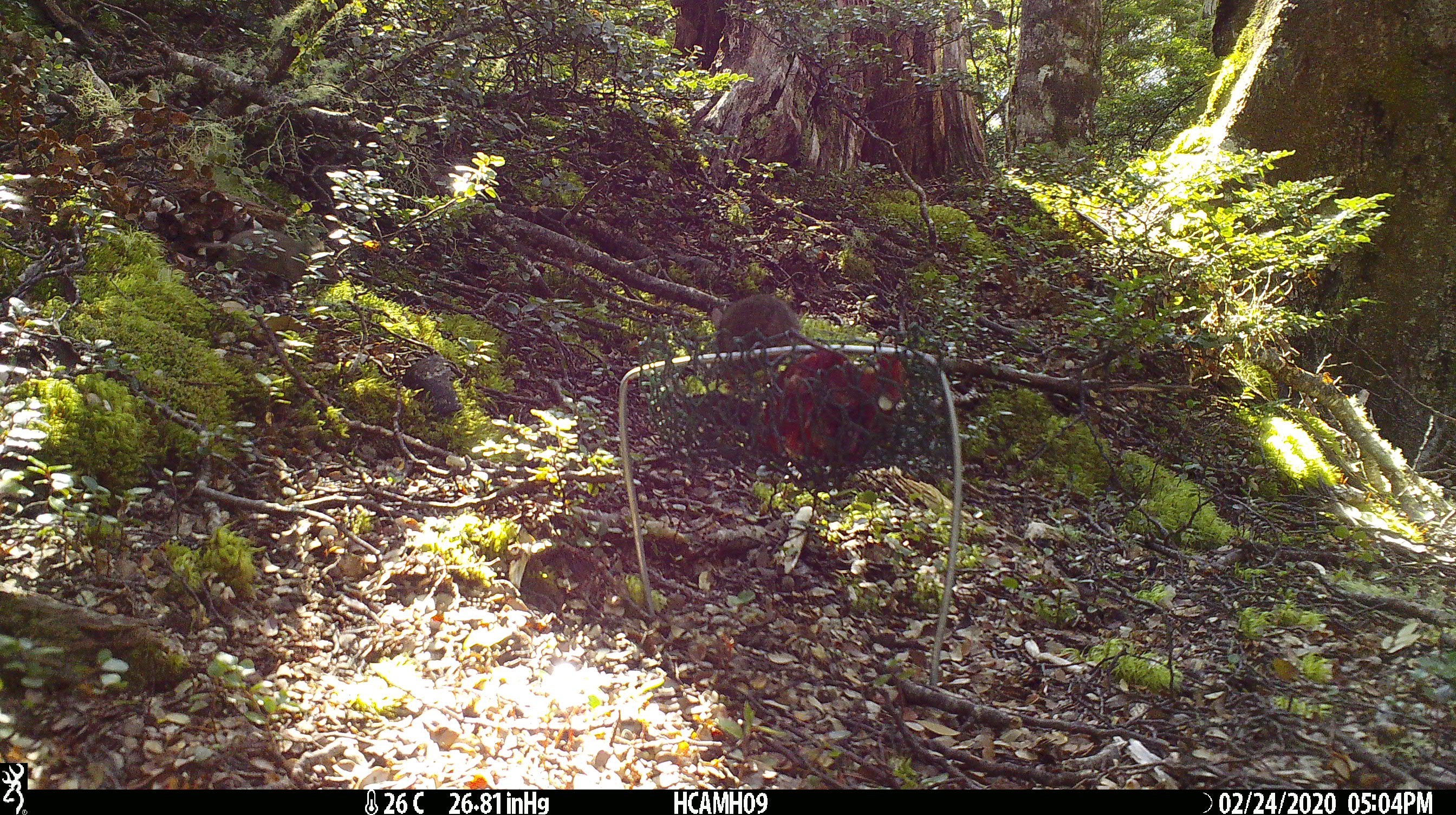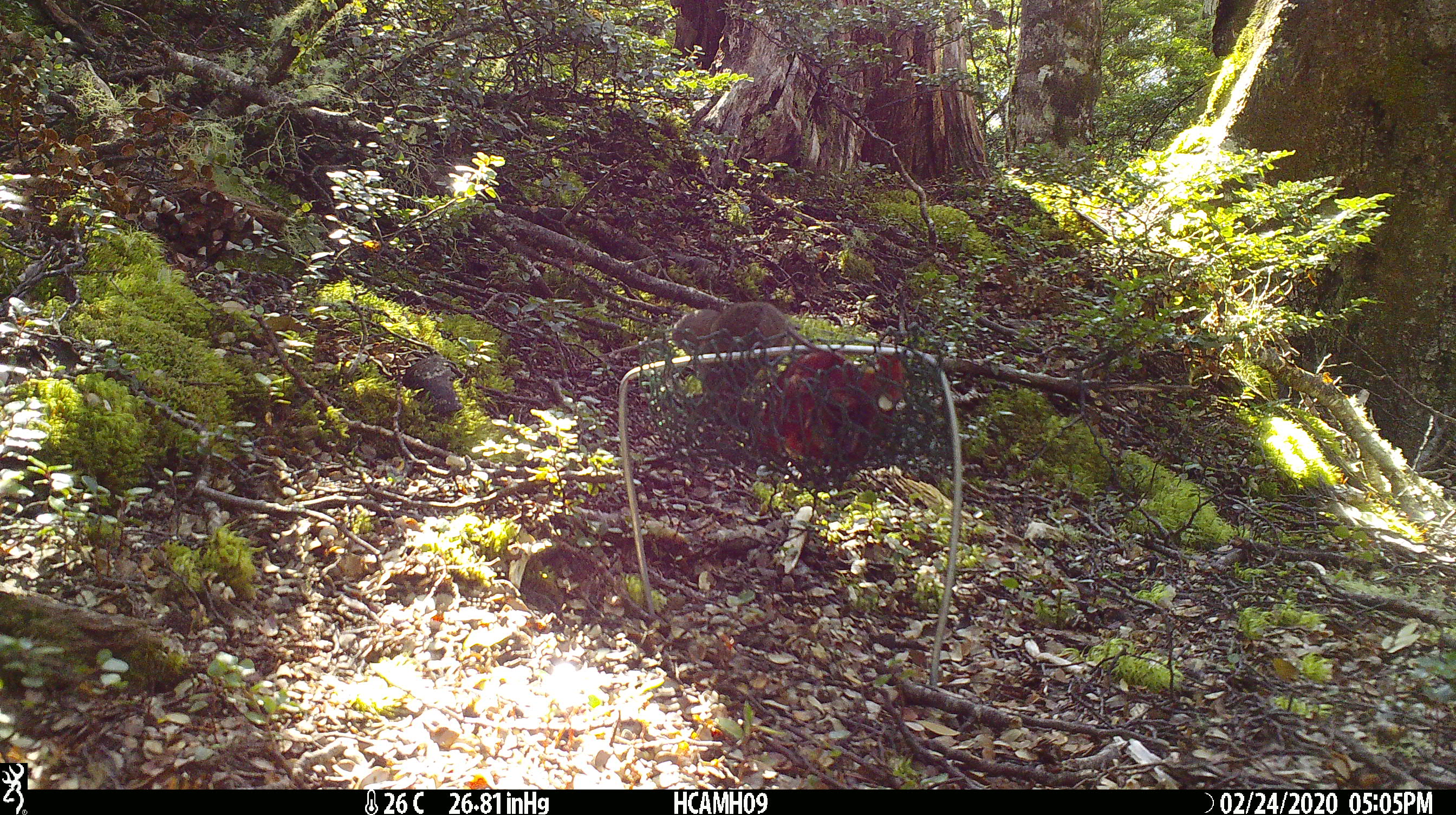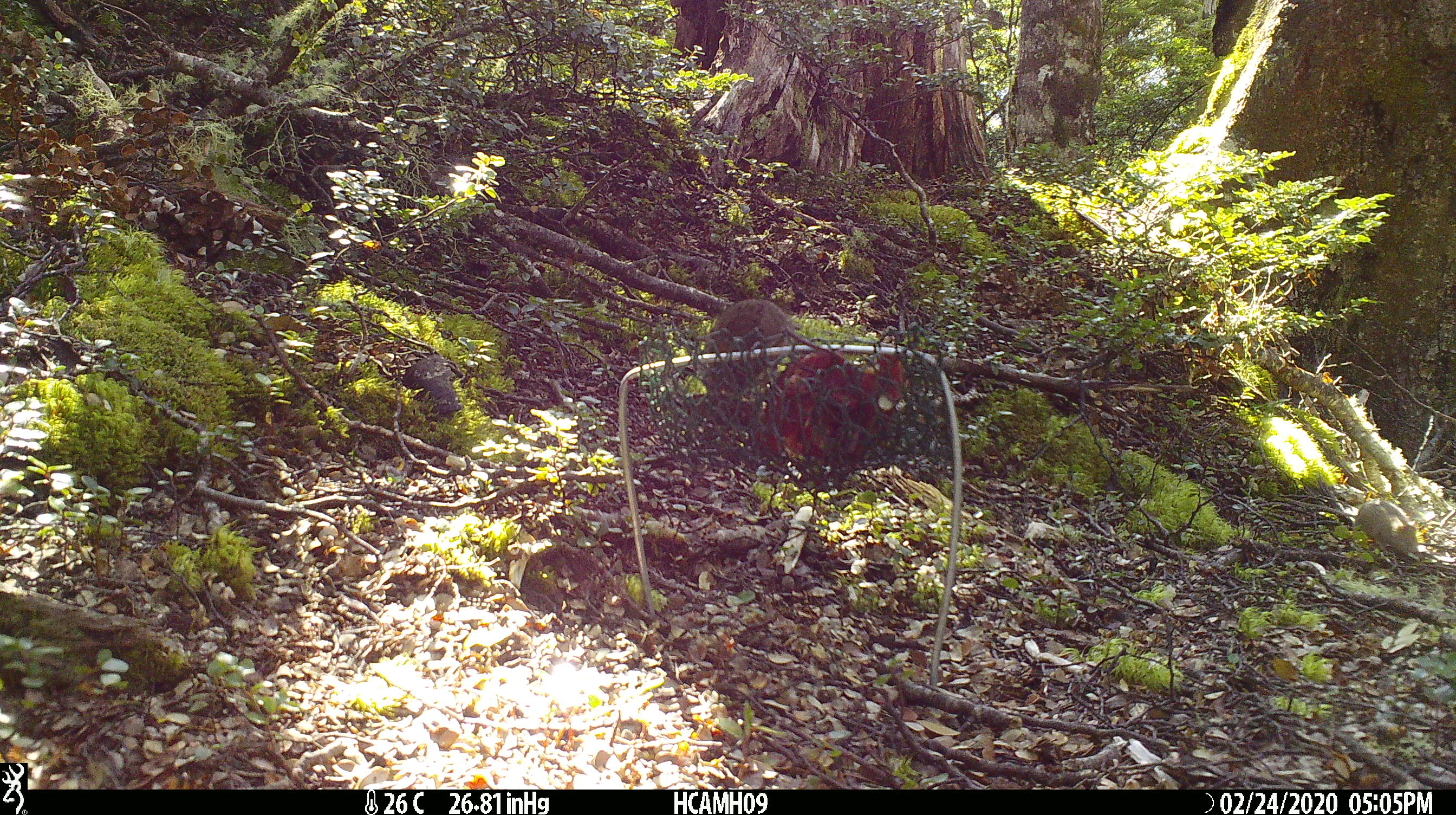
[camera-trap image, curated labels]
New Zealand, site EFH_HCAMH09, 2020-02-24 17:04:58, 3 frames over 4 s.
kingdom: Animalia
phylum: Chordata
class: Mammalia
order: Rodentia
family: Muridae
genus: Mus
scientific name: Mus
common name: mouse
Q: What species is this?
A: Mouse (Mus).